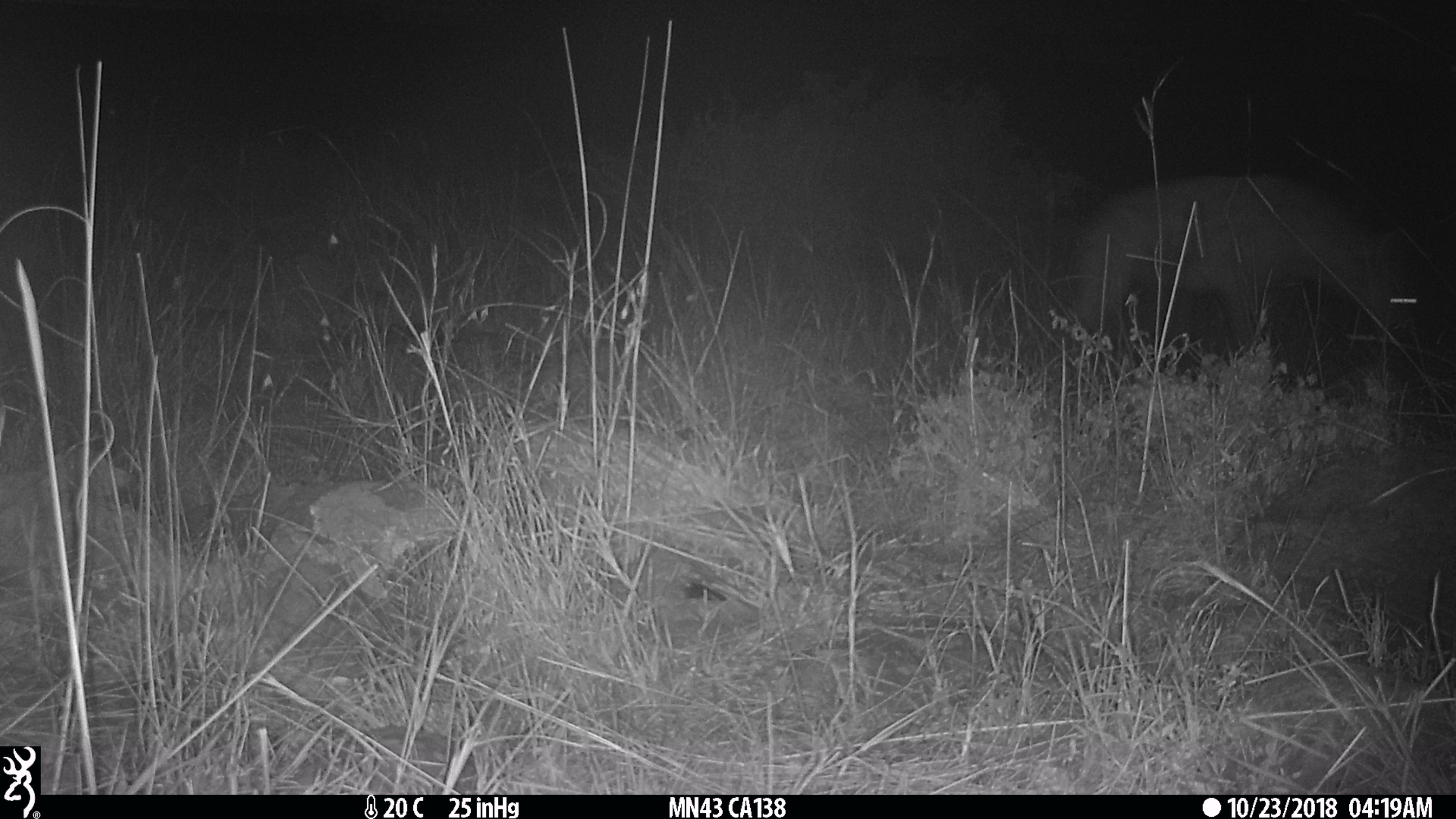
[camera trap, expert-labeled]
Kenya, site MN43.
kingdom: Animalia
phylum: Chordata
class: Mammalia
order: Carnivora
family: Hyaenidae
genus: Crocuta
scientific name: Crocuta crocuta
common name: spotted hyena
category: hyena spotted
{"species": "hyena spotted (spotted hyena) (Crocuta crocuta)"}